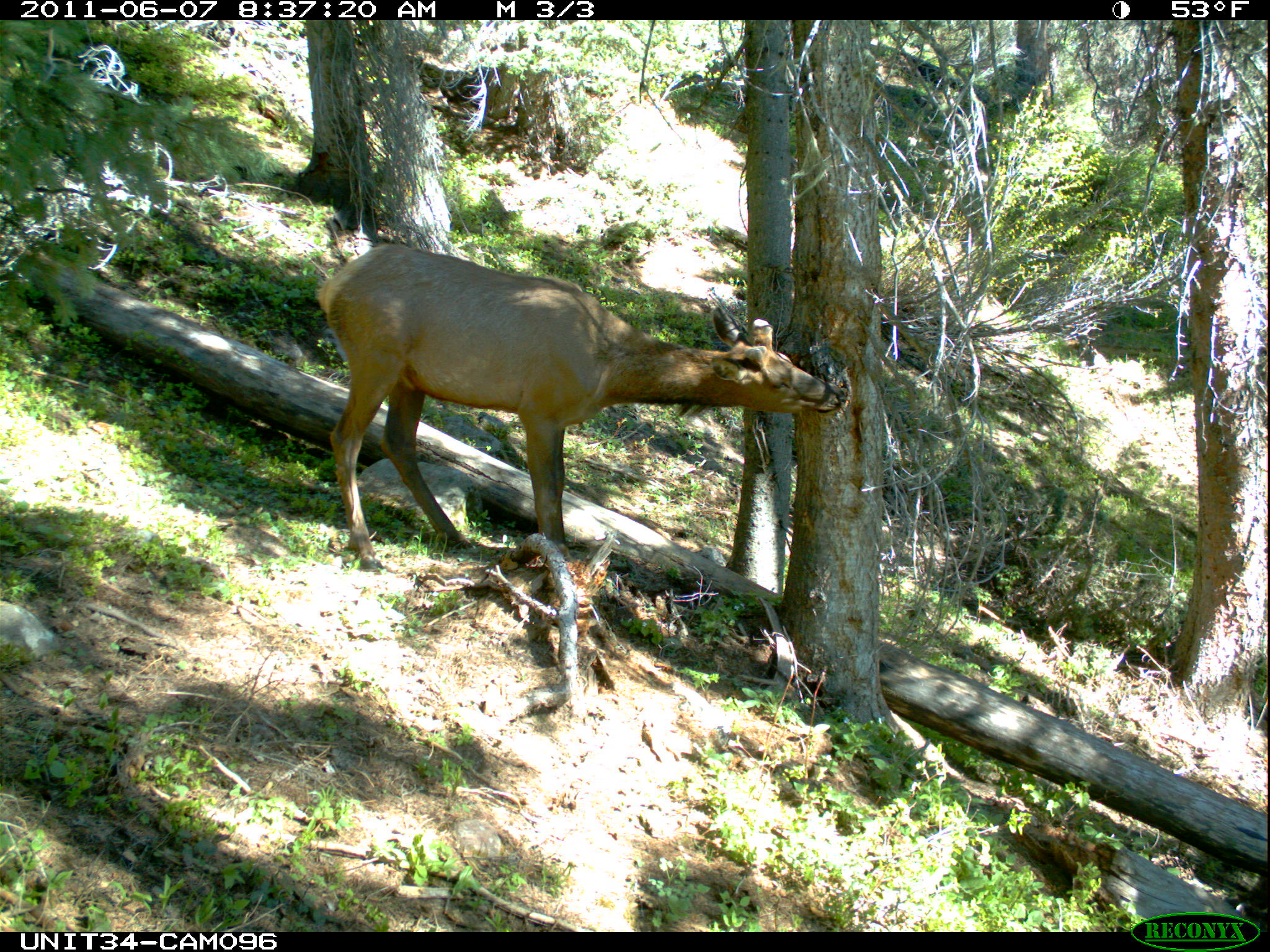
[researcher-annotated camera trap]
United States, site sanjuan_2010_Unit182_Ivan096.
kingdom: Animalia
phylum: Chordata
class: Mammalia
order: Artiodactyla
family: Cervidae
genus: Cervus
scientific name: Cervus elaphus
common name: red deer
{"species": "Cervus elaphus (red deer)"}